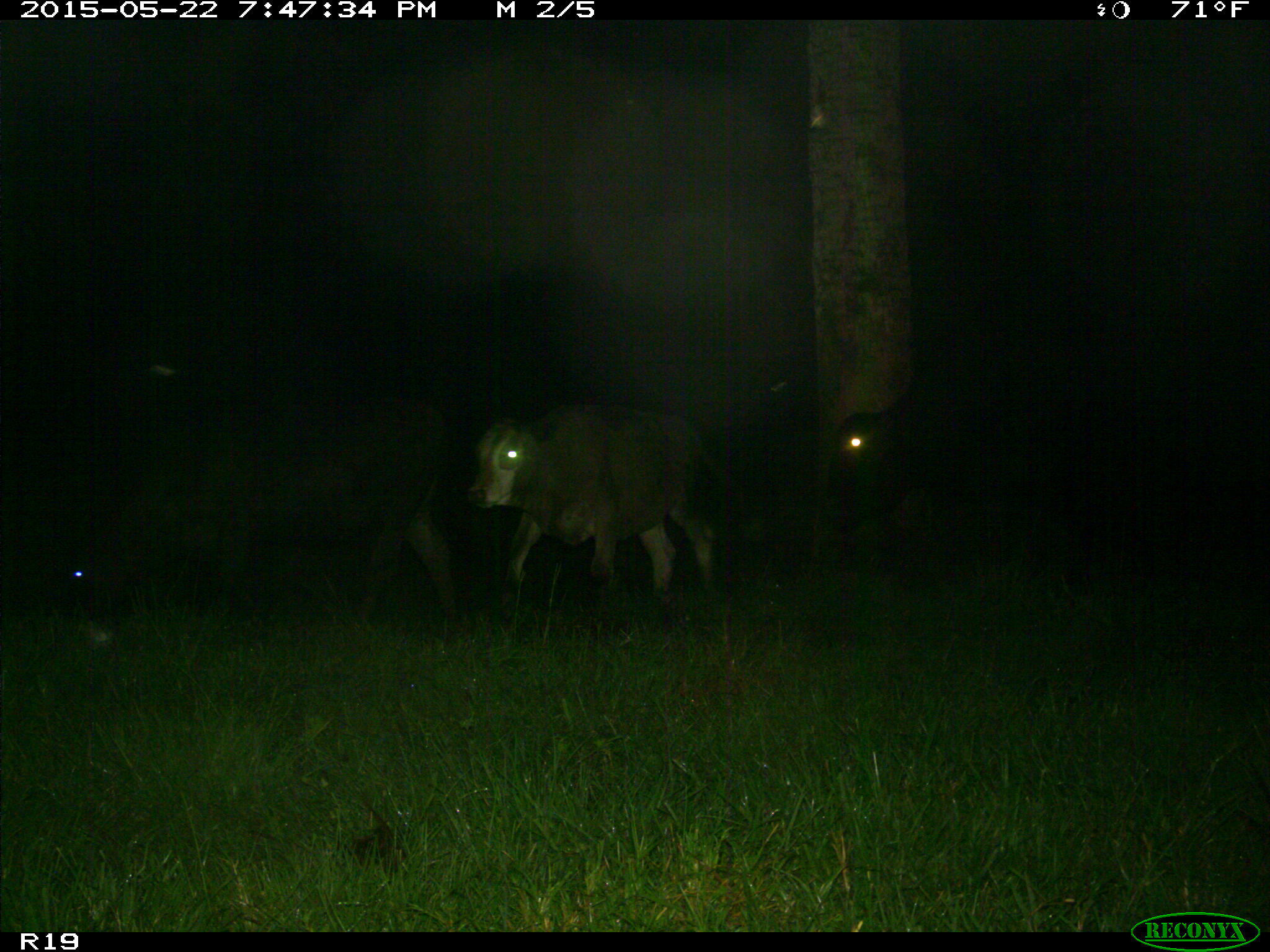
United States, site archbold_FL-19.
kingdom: Animalia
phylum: Chordata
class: Mammalia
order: Artiodactyla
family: Bovidae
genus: Bos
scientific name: Bos taurus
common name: domestic cow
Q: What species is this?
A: Bos taurus (domestic cow).